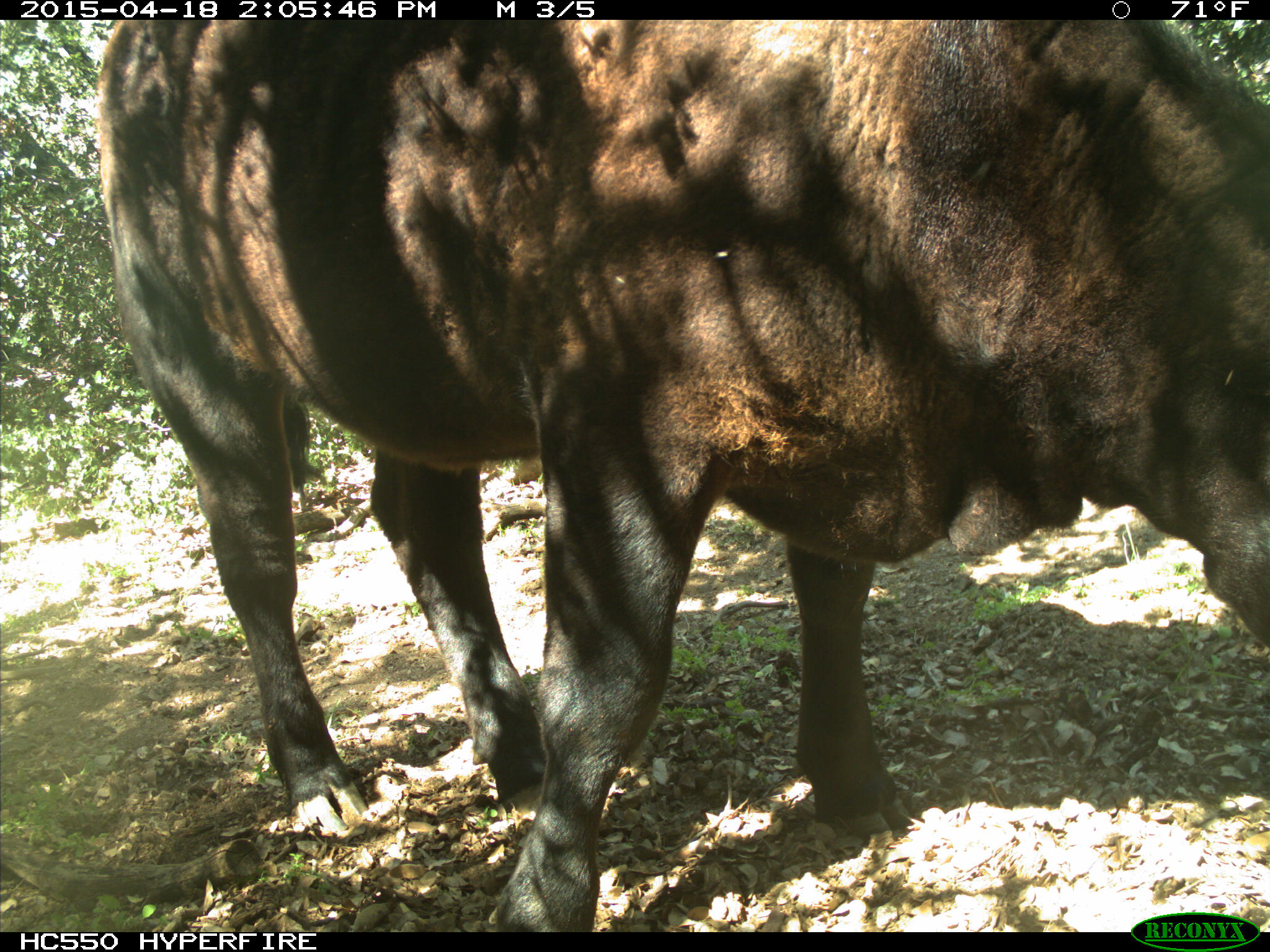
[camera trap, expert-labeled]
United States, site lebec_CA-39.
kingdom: Animalia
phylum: Chordata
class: Mammalia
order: Artiodactyla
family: Bovidae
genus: Bos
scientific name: Bos taurus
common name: domestic cow